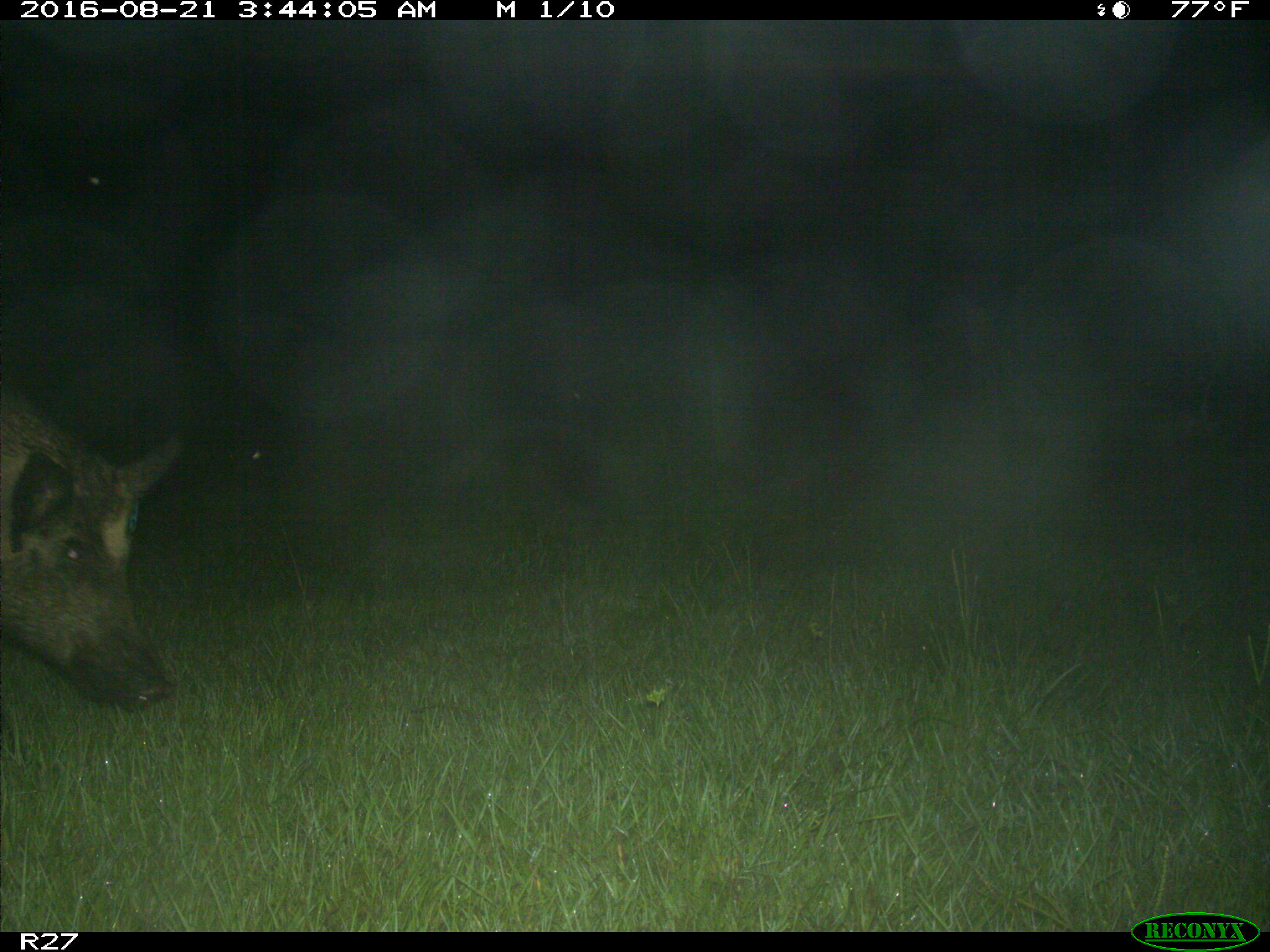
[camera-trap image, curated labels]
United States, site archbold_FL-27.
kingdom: Animalia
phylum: Chordata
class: Mammalia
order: Artiodactyla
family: Suidae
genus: Sus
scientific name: Sus scrofa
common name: wild boar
Sus scrofa (wild boar).